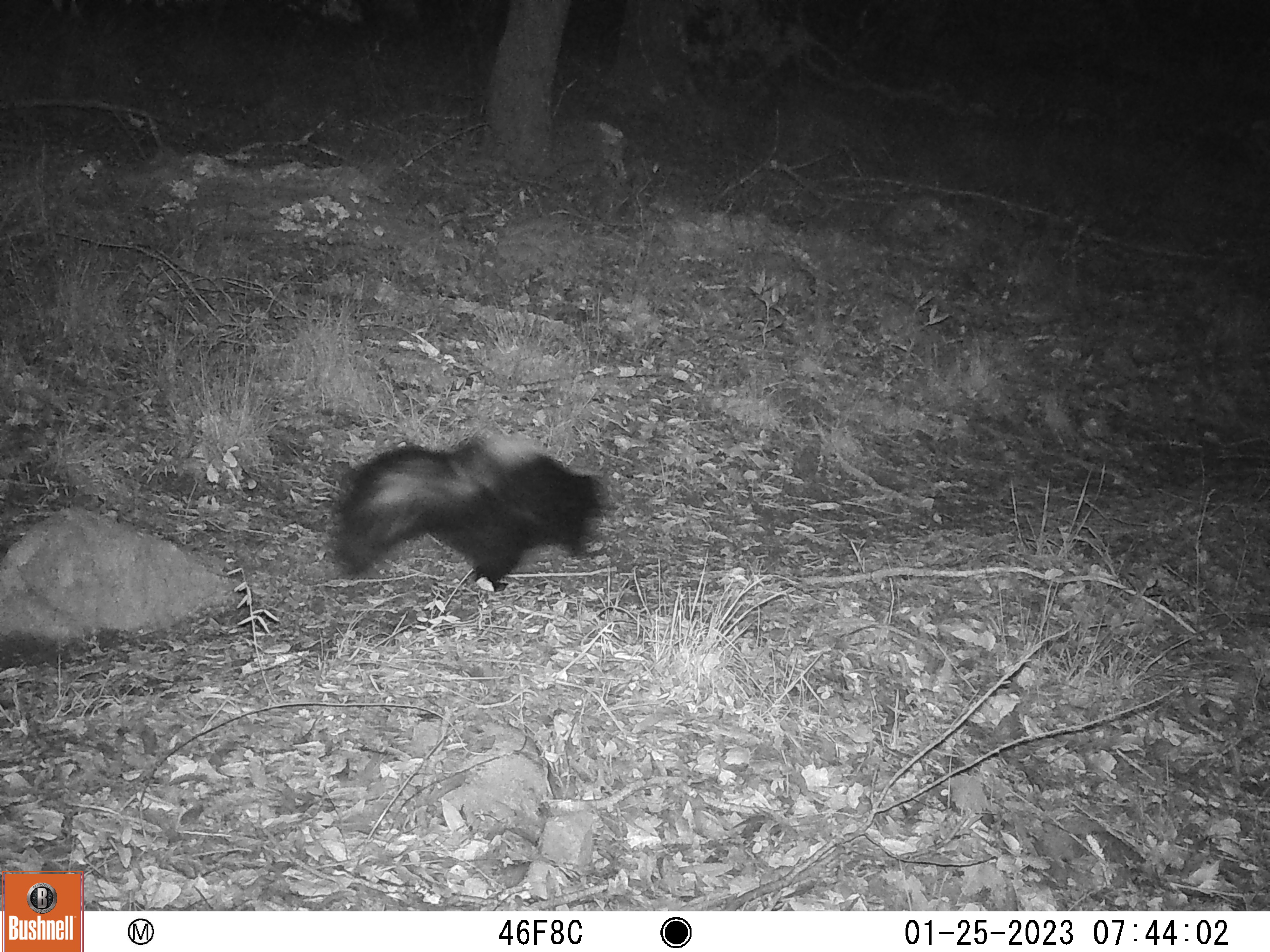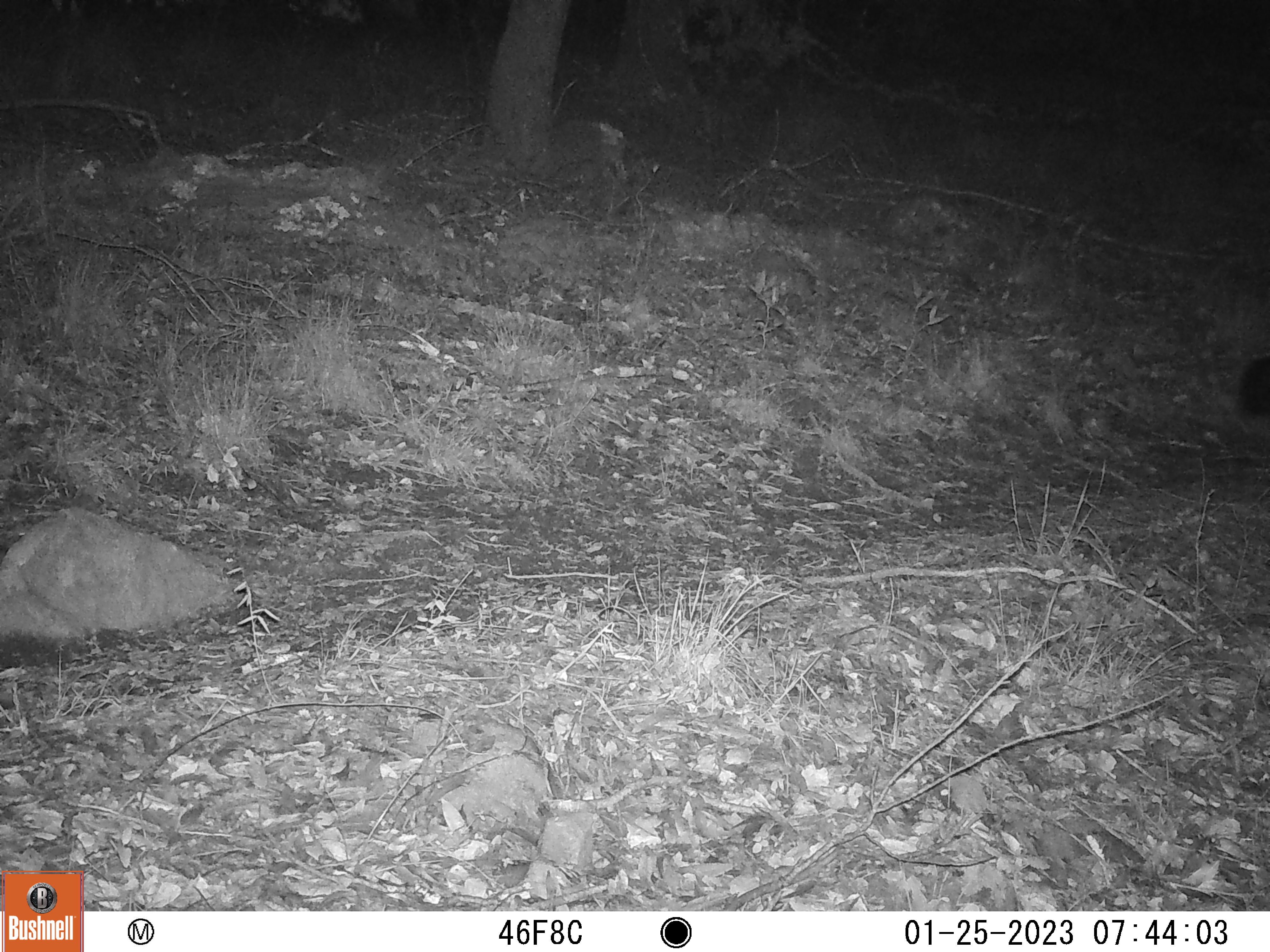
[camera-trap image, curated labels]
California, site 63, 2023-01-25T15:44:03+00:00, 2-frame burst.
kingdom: Animalia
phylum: Chordata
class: Mammalia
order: Carnivora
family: Mephitidae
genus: Mephitis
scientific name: Mephitis mephitis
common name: striped skunk